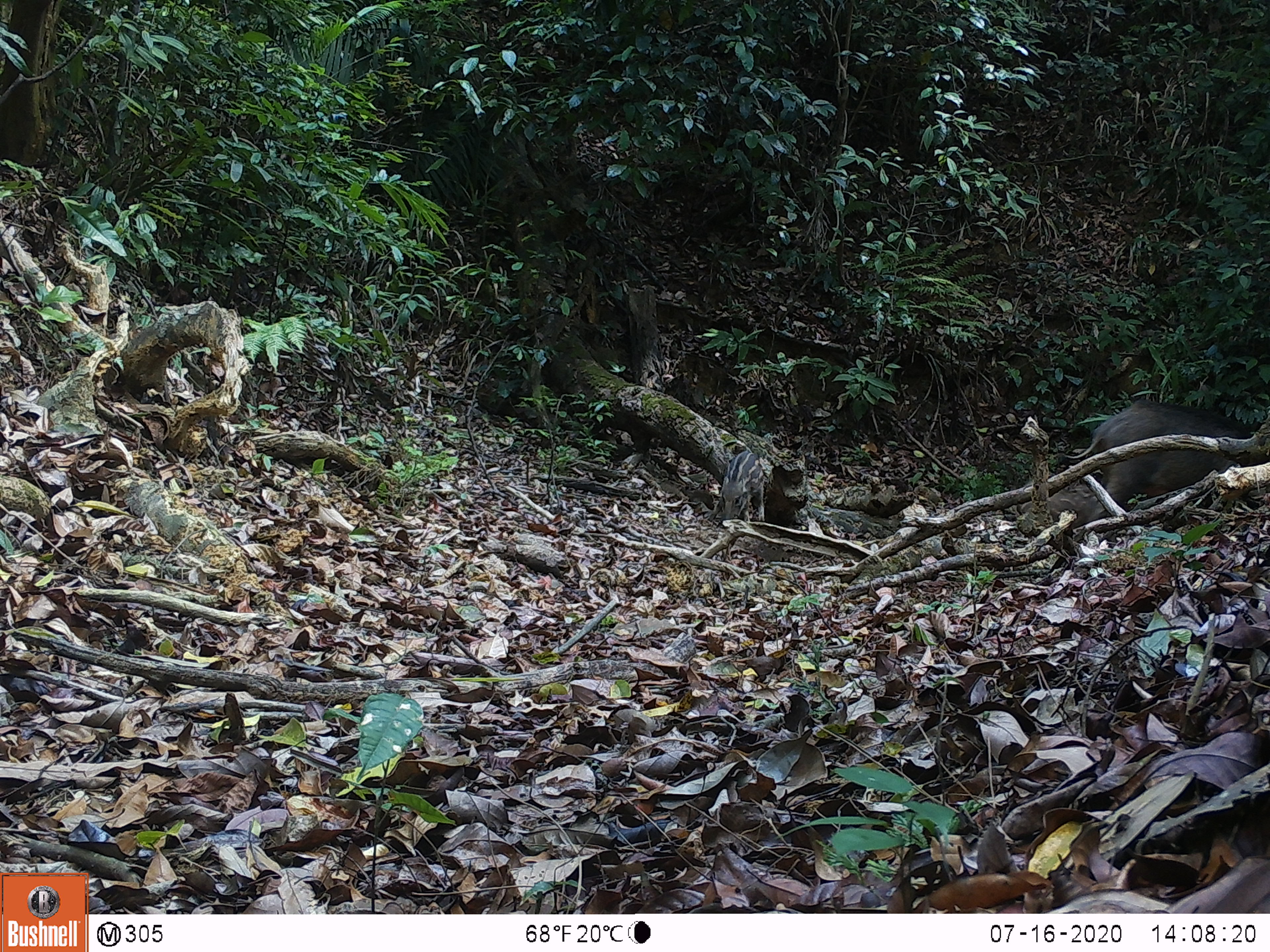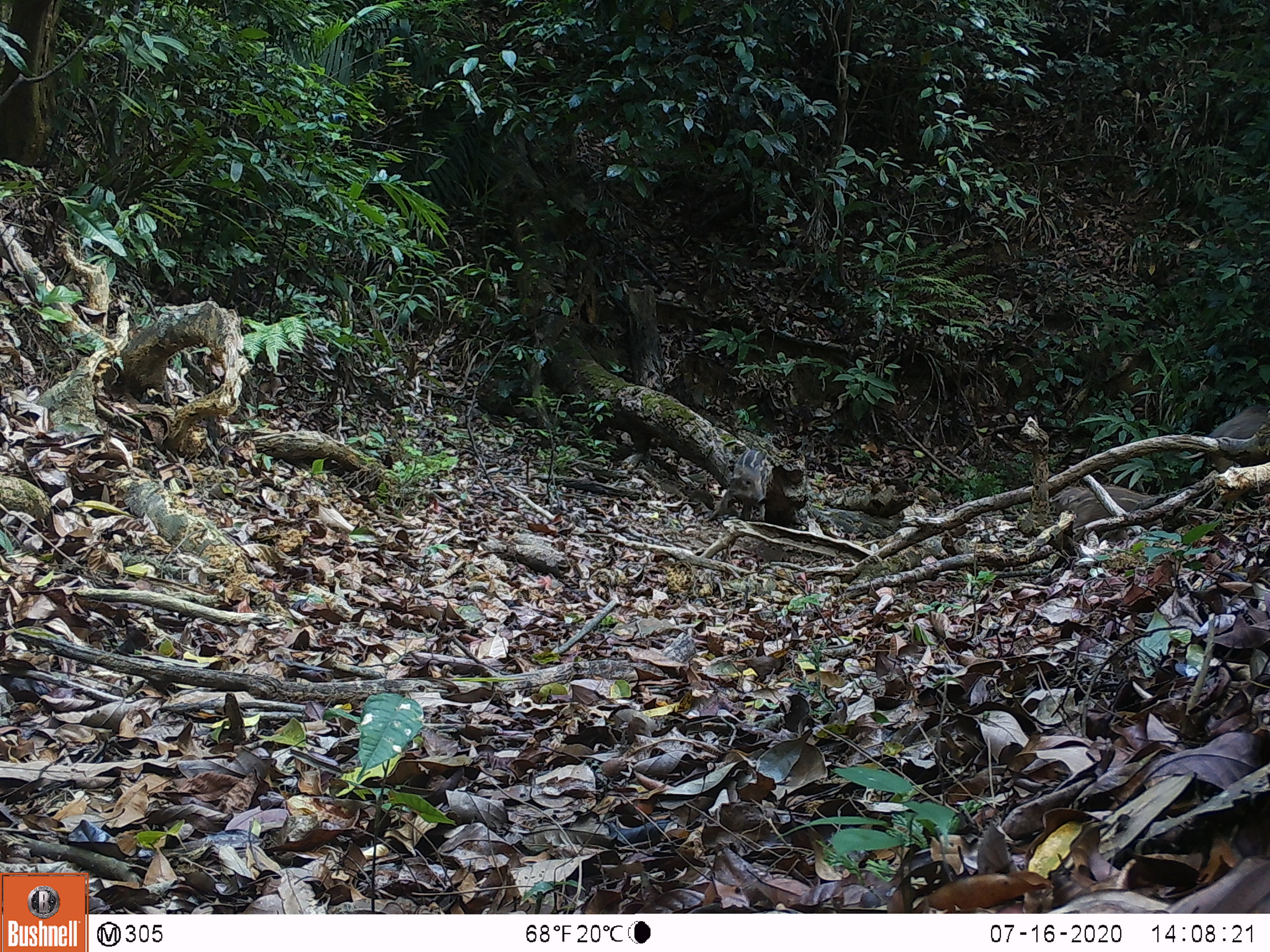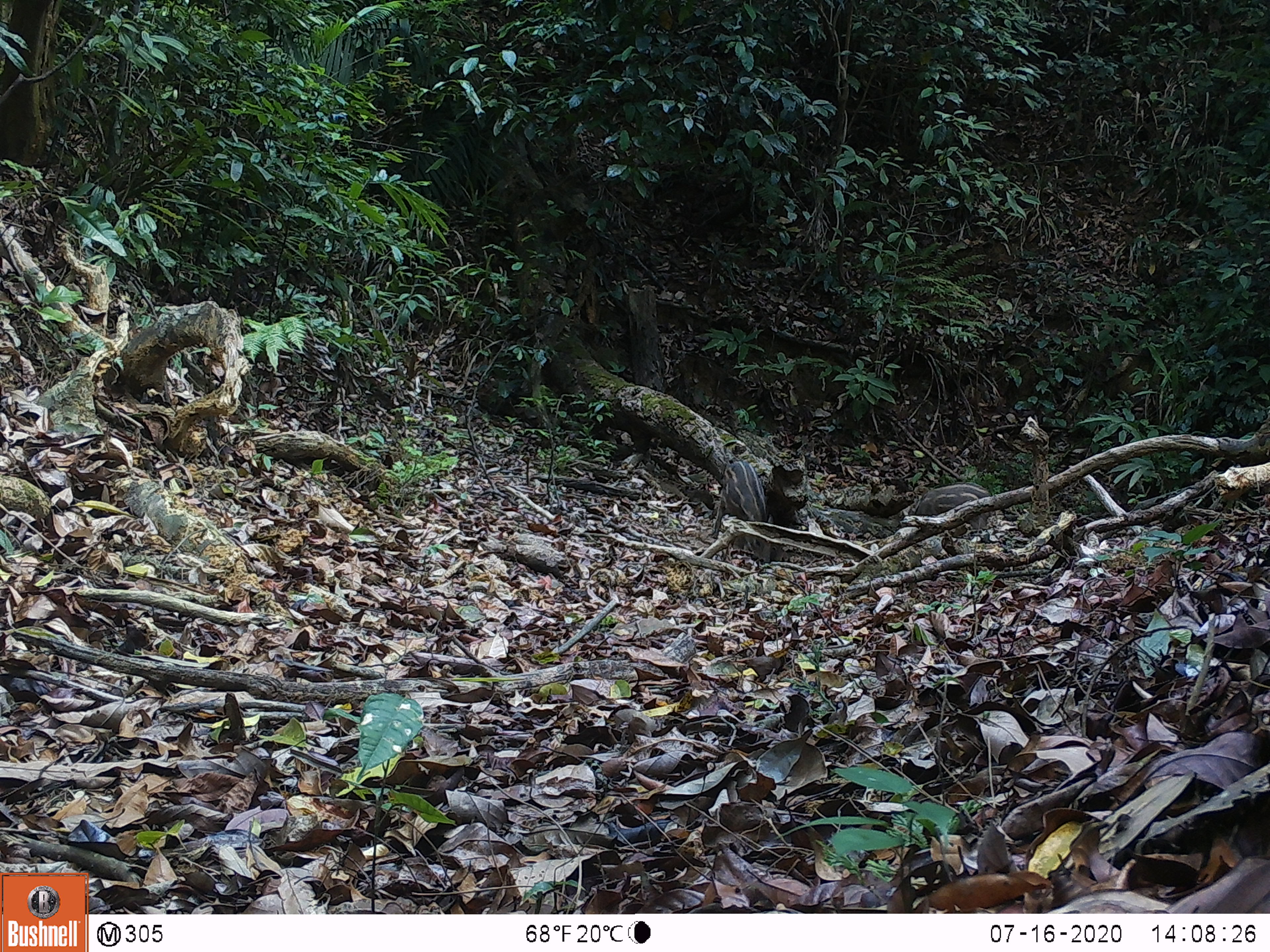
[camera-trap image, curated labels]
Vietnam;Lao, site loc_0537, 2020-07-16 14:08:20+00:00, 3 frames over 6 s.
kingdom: Animalia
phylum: Chordata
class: Mammalia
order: Artiodactyla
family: Suidae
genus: Sus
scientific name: Sus scrofa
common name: eurasian wild pig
Eurasian wild pig (Sus scrofa). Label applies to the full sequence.